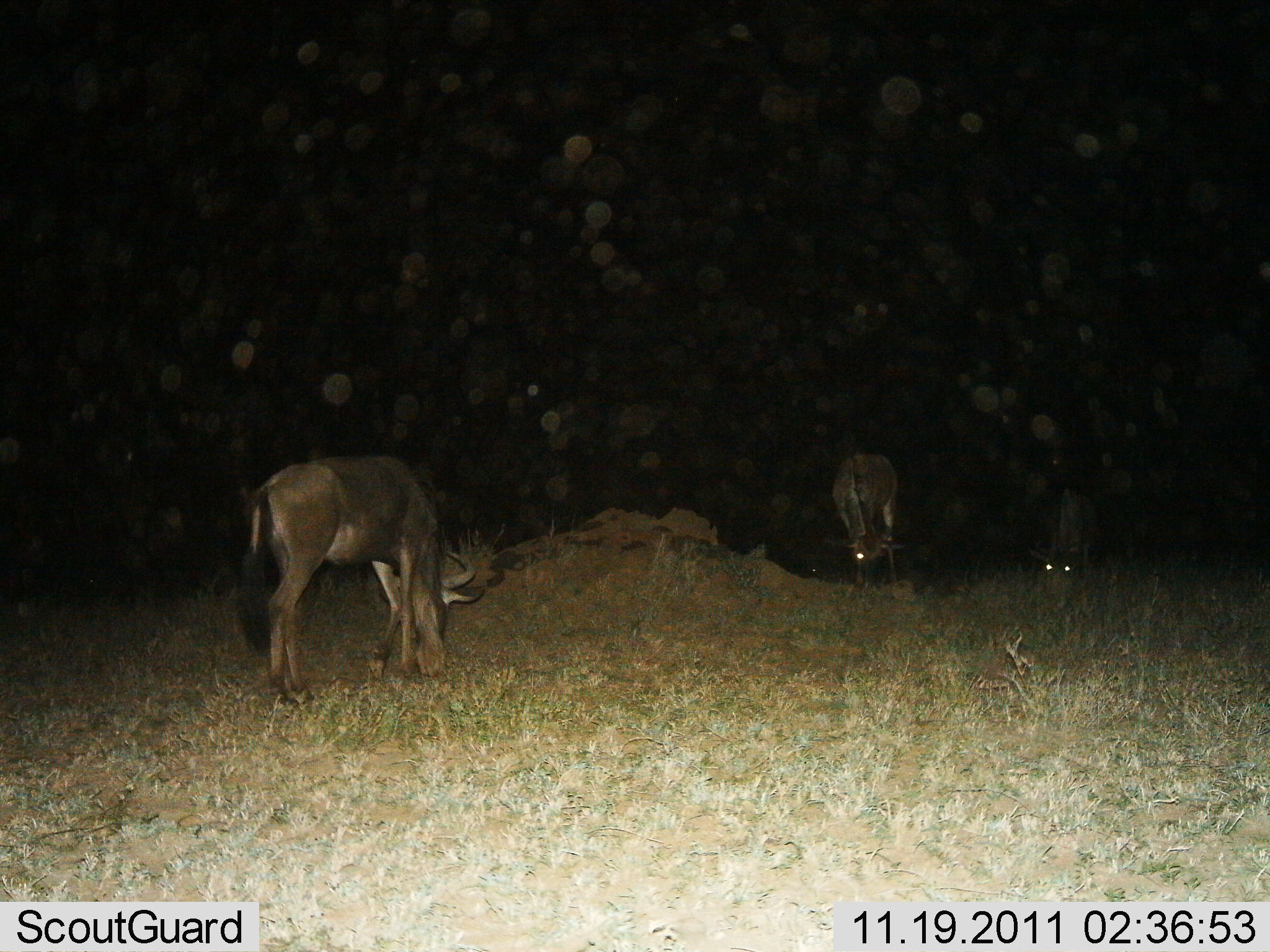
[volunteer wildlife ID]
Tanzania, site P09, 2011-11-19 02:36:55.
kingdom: Animalia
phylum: Chordata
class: Mammalia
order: Artiodactyla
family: Bovidae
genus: Connochaetes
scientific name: Connochaetes taurinus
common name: blue wildebeest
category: wildebeest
Wildebeest (blue wildebeest) (Connochaetes taurinus), count 3. Behavior (volunteer vote fractions): standing 36%, resting 0%, moving 0%, interacting 0%. Young present (vote fraction): 0%. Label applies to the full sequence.